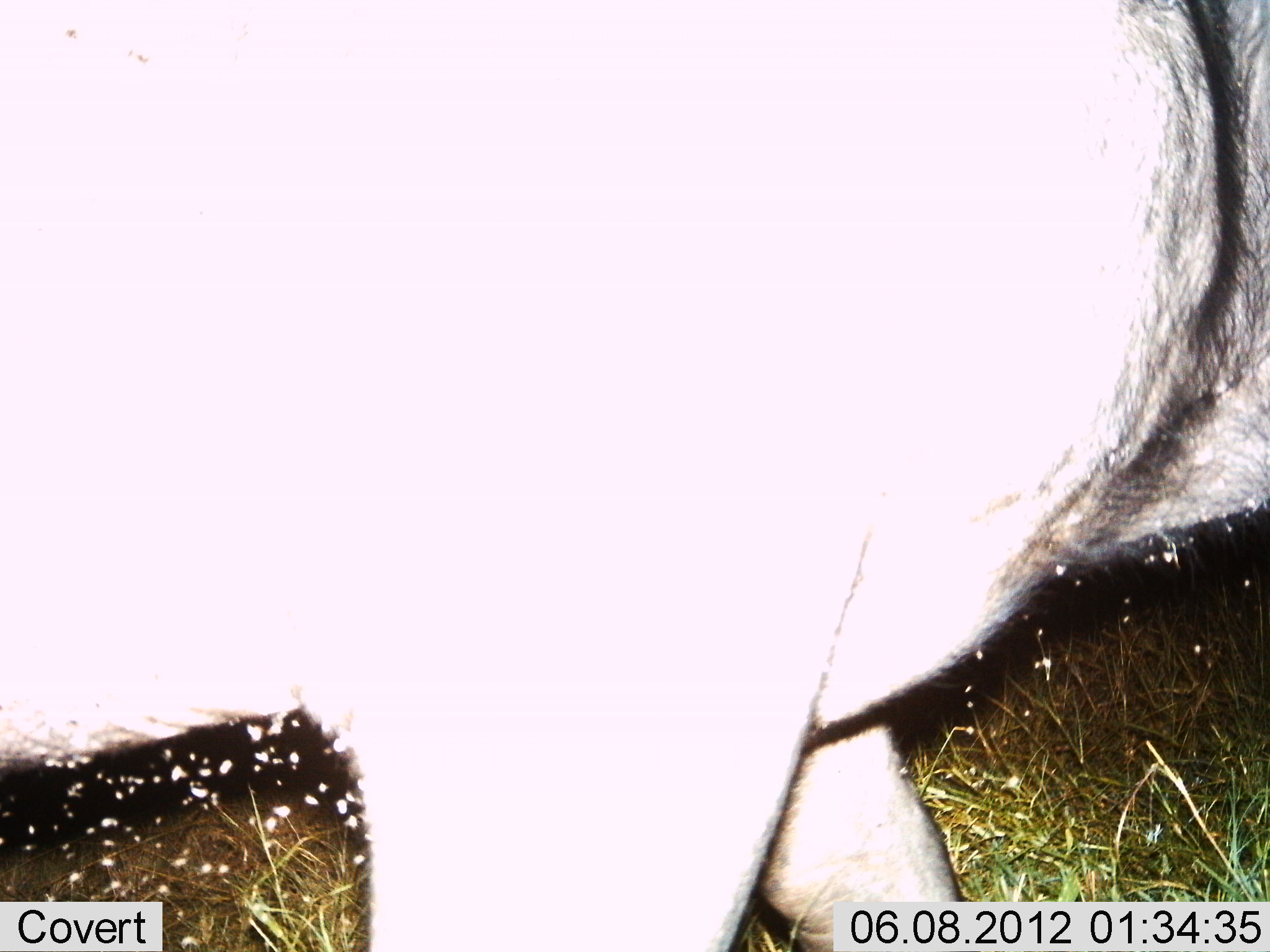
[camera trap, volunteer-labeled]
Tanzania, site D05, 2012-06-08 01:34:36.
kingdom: Animalia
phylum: Chordata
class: Mammalia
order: Artiodactyla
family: Bovidae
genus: Connochaetes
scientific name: Connochaetes taurinus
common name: blue wildebeest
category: wildebeest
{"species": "wildebeest (blue wildebeest) (Connochaetes taurinus)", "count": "1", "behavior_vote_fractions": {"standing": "43%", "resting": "0%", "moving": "57%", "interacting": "0%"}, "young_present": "0%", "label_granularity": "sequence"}